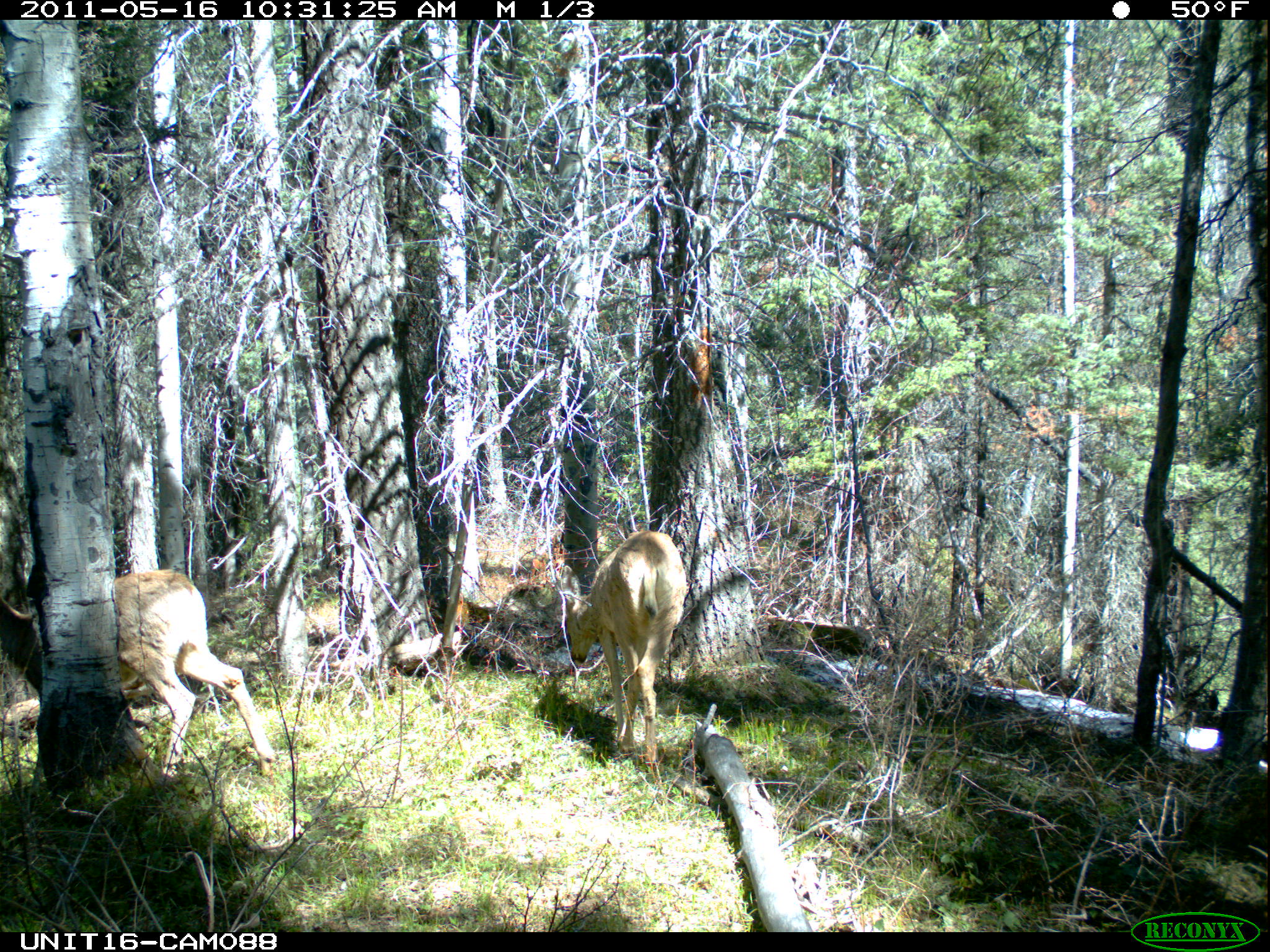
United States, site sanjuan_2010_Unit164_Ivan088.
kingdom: Animalia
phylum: Chordata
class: Mammalia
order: Artiodactyla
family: Cervidae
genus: Odocoileus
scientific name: Odocoileus hemionus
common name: mule deer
Odocoileus hemionus (mule deer).